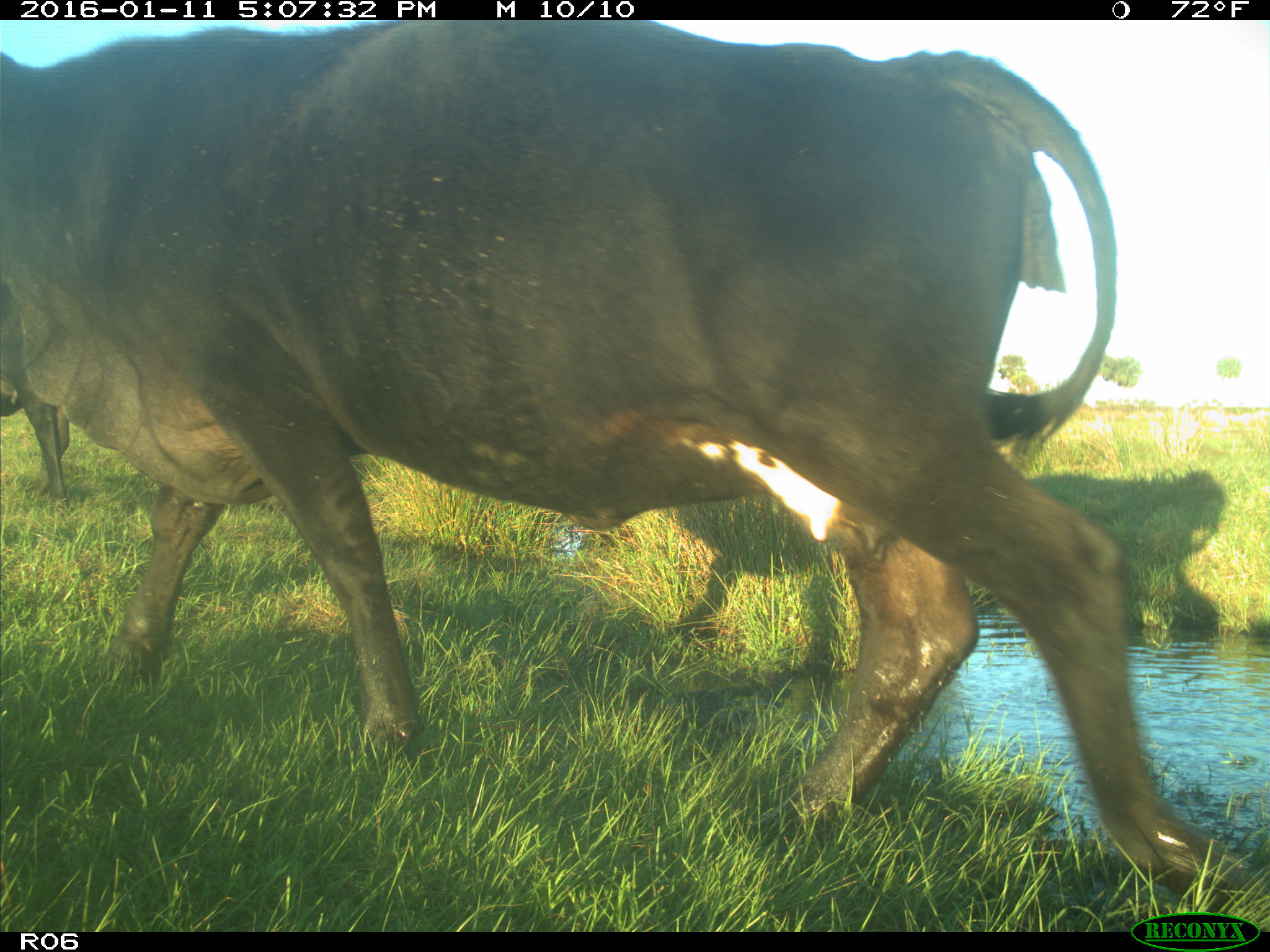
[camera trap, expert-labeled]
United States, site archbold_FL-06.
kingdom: Animalia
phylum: Chordata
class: Mammalia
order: Artiodactyla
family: Bovidae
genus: Bos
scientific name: Bos taurus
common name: domestic cow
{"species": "Bos taurus (domestic cow)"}